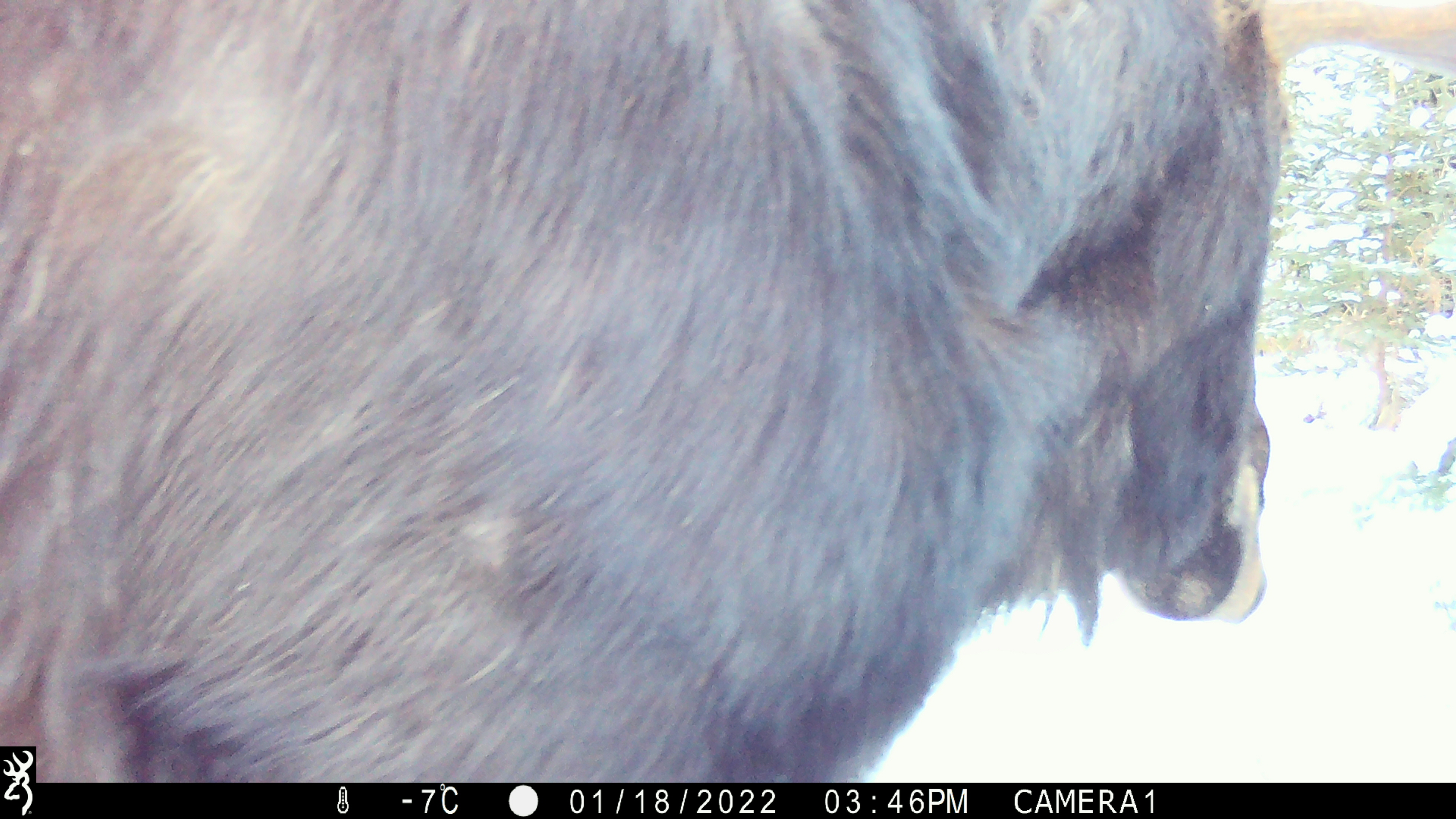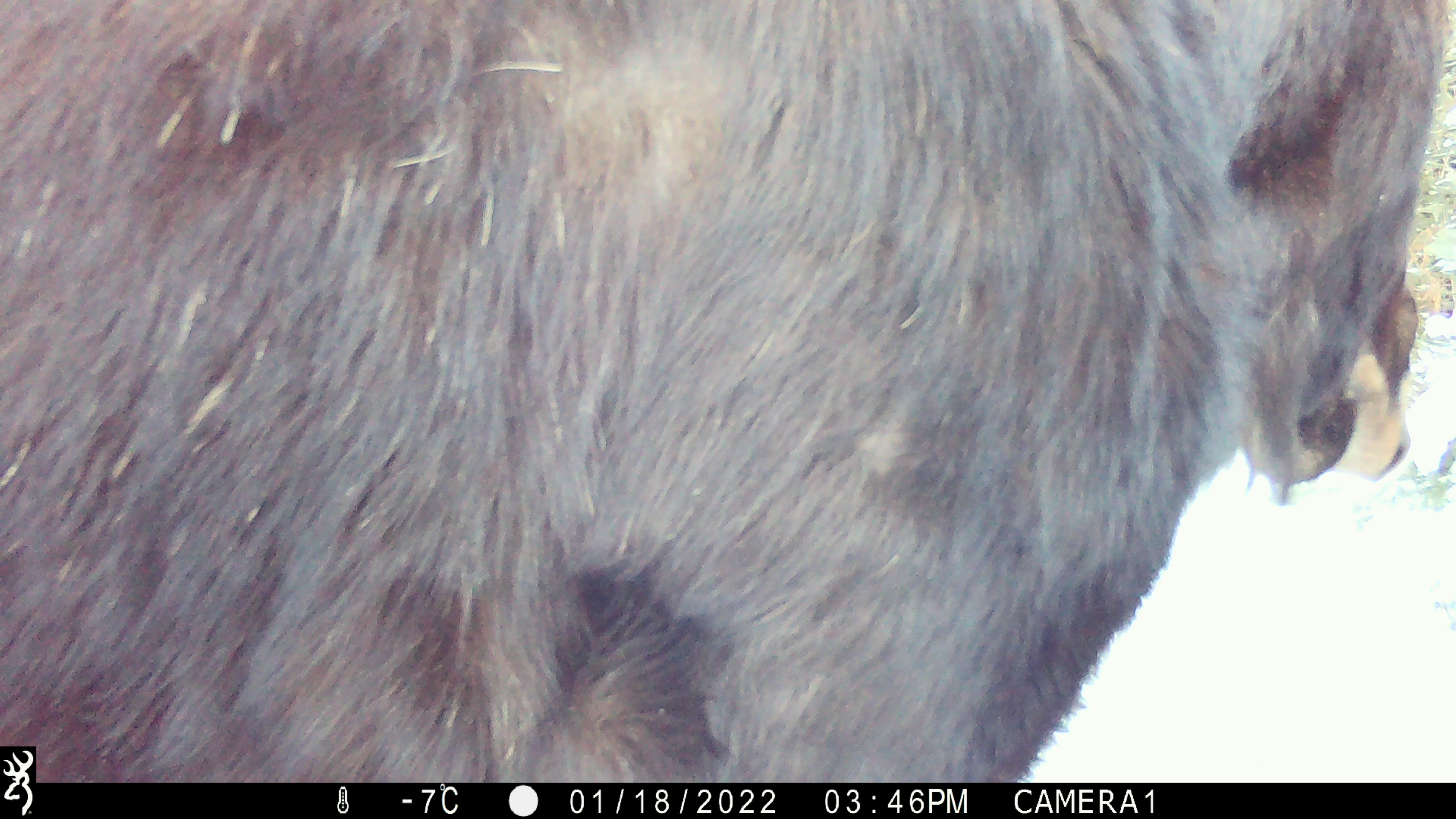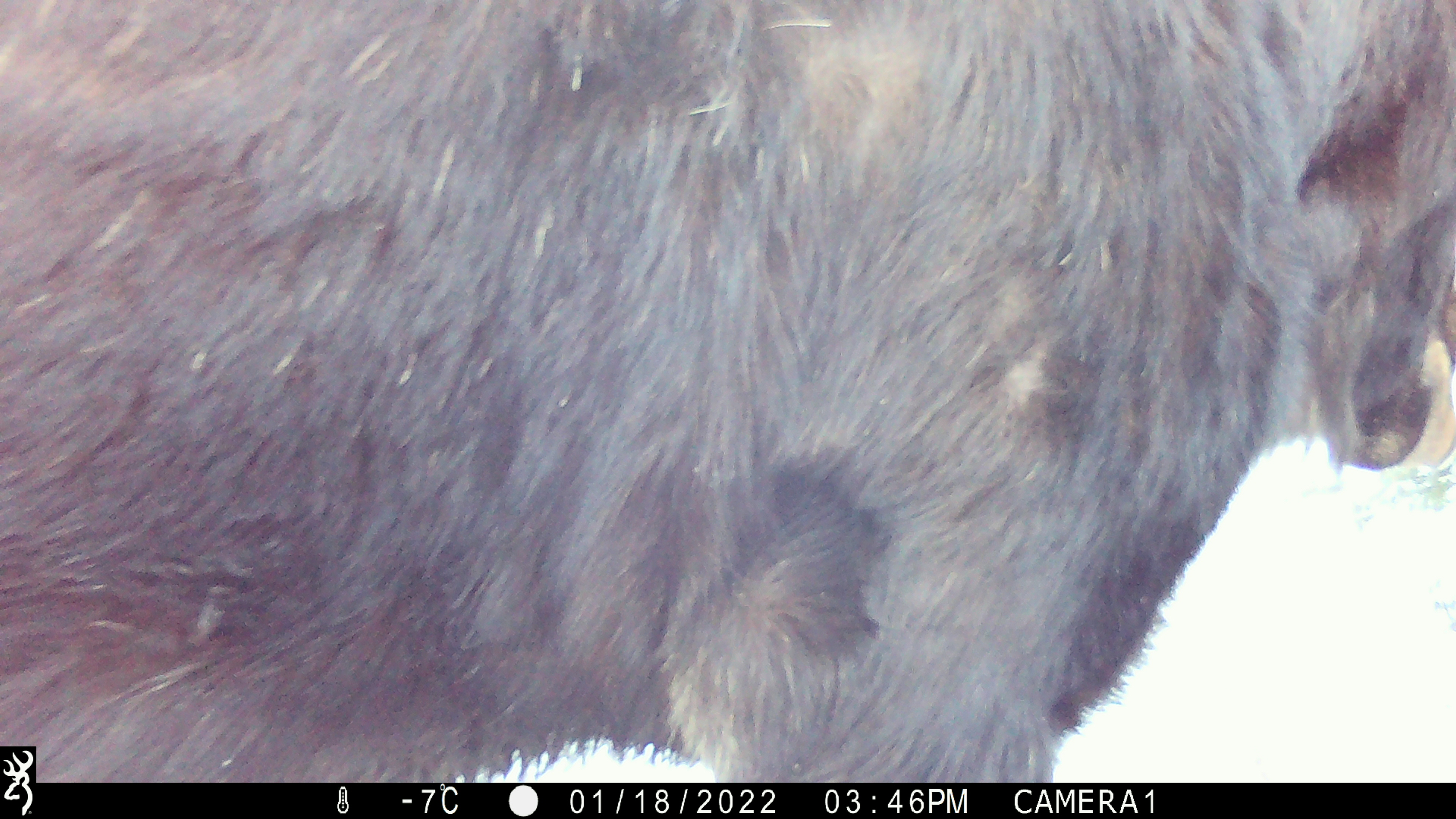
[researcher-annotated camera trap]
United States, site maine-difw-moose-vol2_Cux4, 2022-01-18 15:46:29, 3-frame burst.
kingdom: Animalia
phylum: Chordata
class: Mammalia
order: Artiodactyla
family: Cervidae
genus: Alces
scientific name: Alces alces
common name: moose